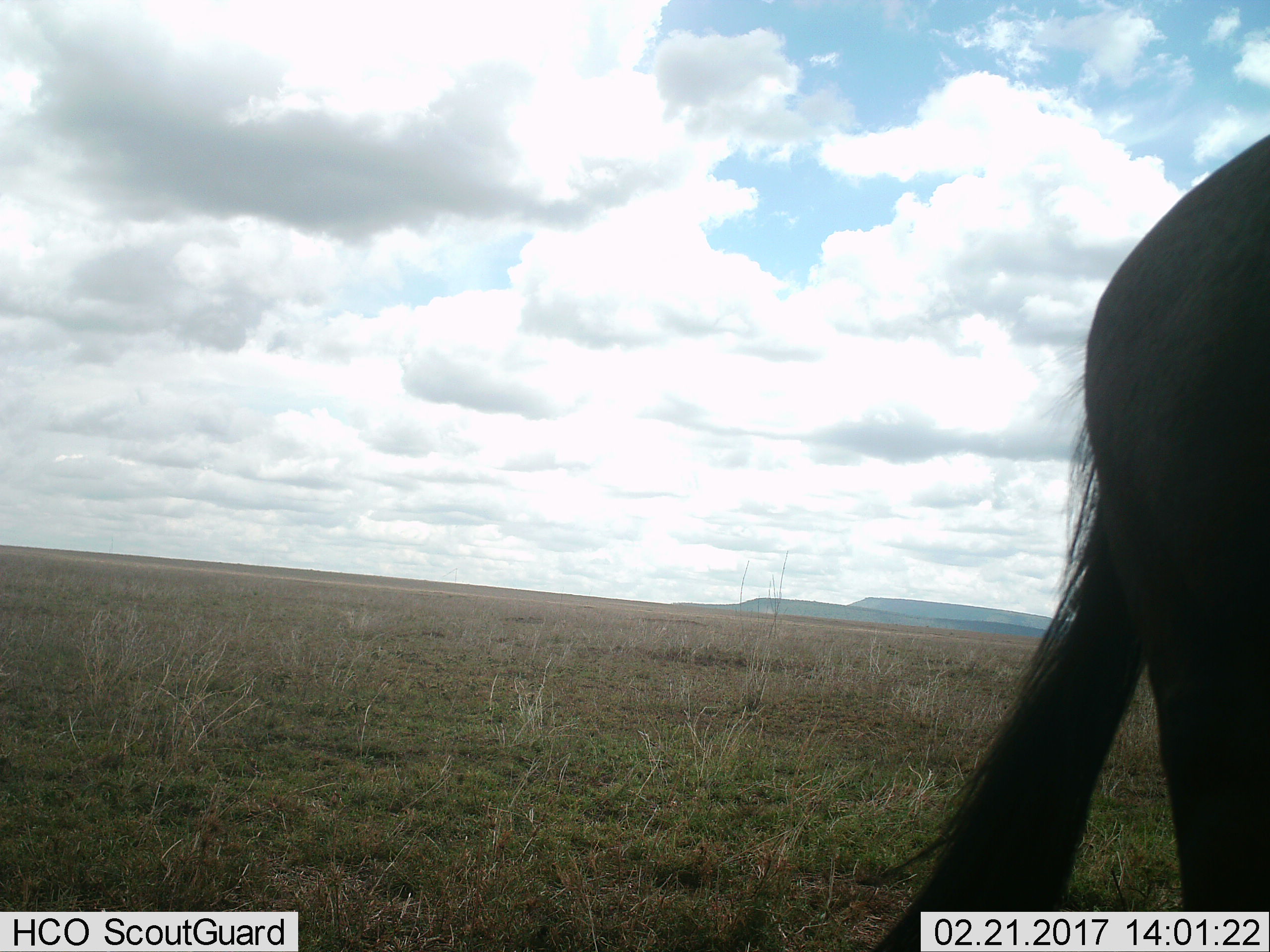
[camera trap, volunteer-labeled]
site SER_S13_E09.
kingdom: Animalia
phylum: Chordata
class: Mammalia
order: Artiodactyla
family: Bovidae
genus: Connochaetes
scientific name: Connochaetes taurinus taurinus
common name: blue wildebeest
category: wildebeestblue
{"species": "wildebeestblue (blue wildebeest) (Connochaetes taurinus taurinus)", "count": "1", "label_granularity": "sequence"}